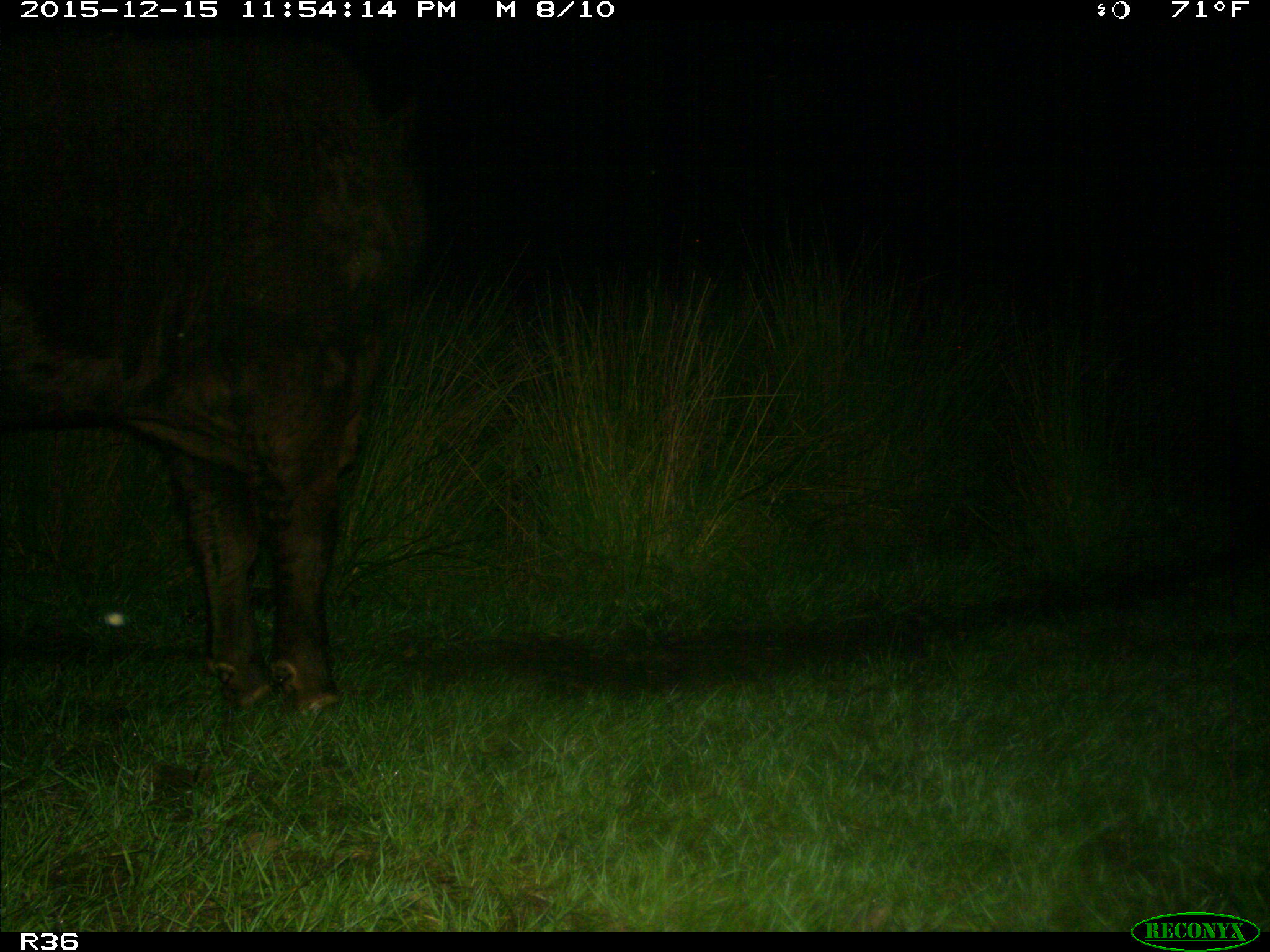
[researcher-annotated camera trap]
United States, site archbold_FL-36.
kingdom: Animalia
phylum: Chordata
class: Mammalia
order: Artiodactyla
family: Bovidae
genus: Bos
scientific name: Bos taurus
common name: domestic cow